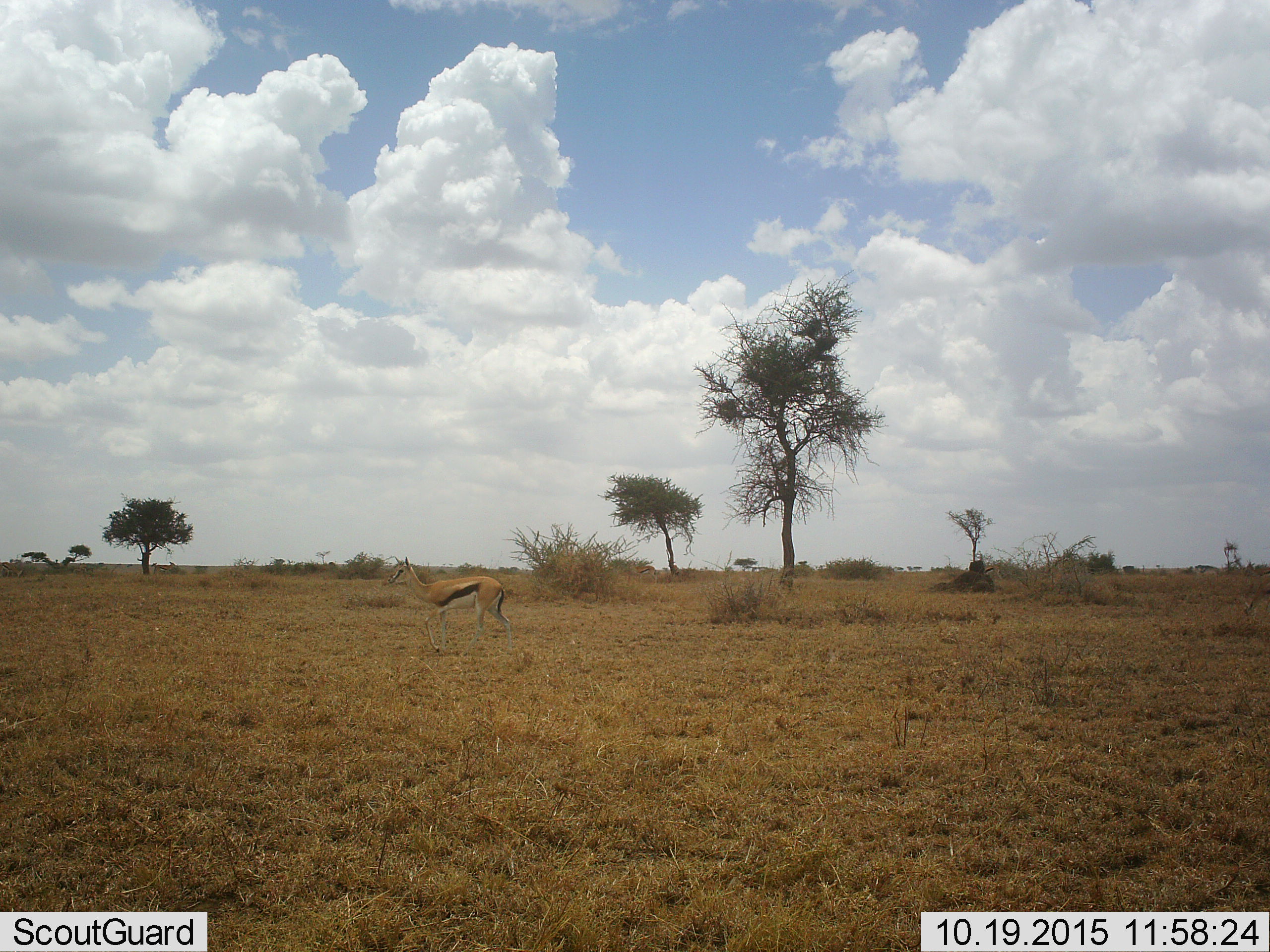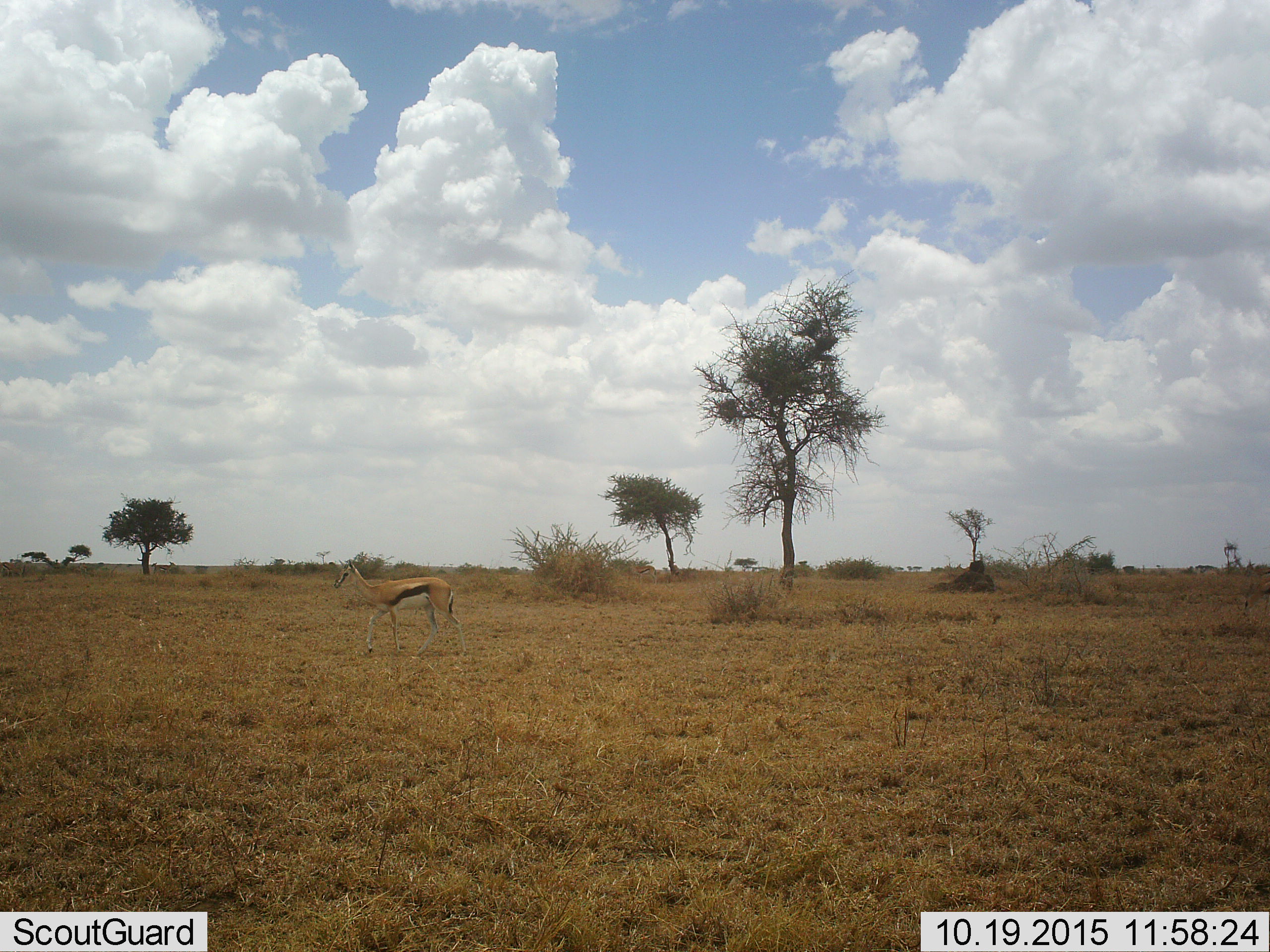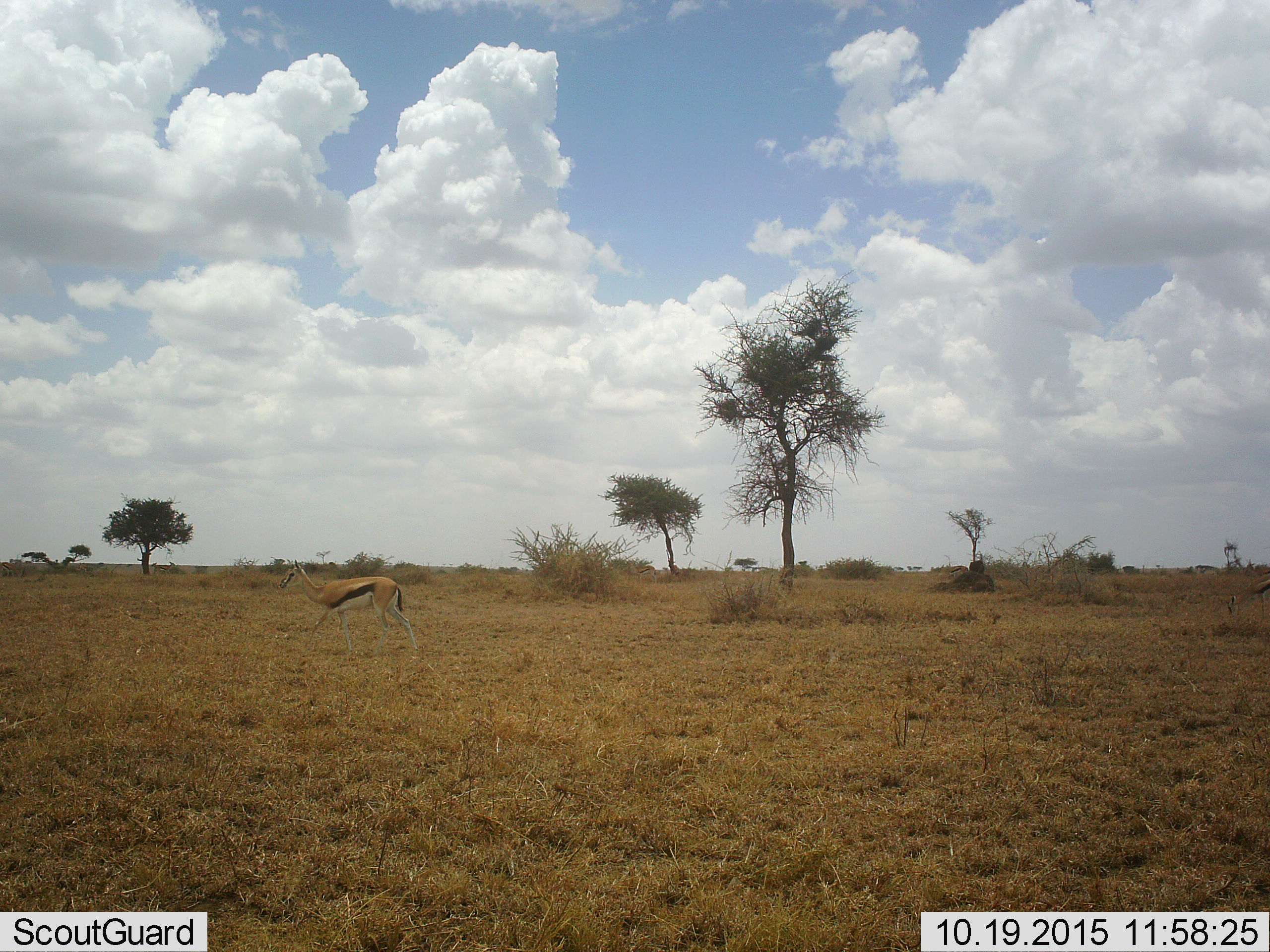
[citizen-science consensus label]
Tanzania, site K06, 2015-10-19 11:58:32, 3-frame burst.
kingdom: Animalia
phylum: Chordata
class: Mammalia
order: Artiodactyla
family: Bovidae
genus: Eudorcas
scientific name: Eudorcas thomsonii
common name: thomson's gazelle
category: gazellethomsons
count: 1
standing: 40%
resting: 0%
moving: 80%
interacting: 0%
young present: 10%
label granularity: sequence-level